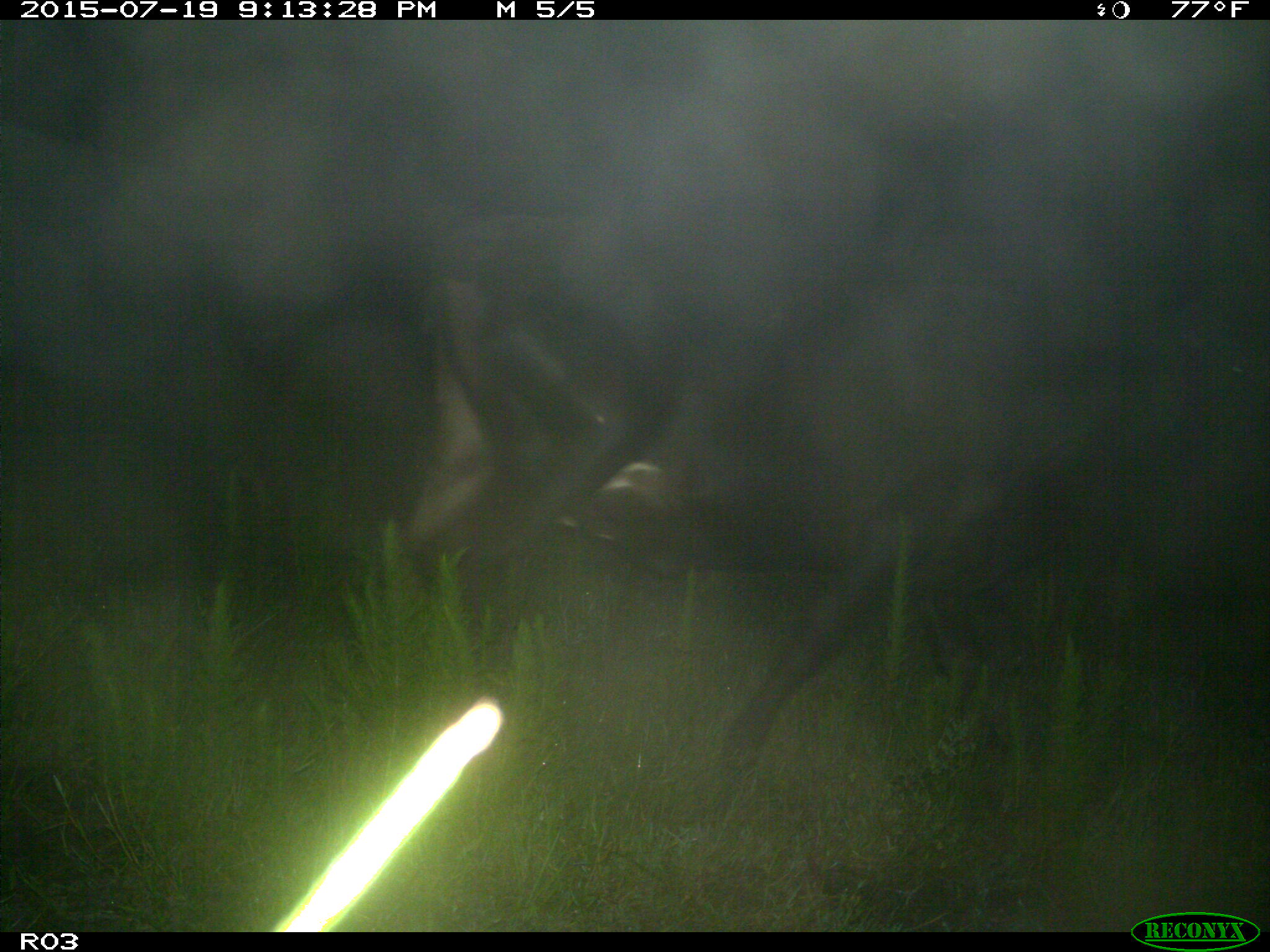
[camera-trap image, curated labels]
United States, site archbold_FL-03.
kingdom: Animalia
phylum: Chordata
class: Mammalia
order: Artiodactyla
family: Bovidae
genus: Bos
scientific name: Bos taurus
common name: domestic cow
Bos taurus (domestic cow).